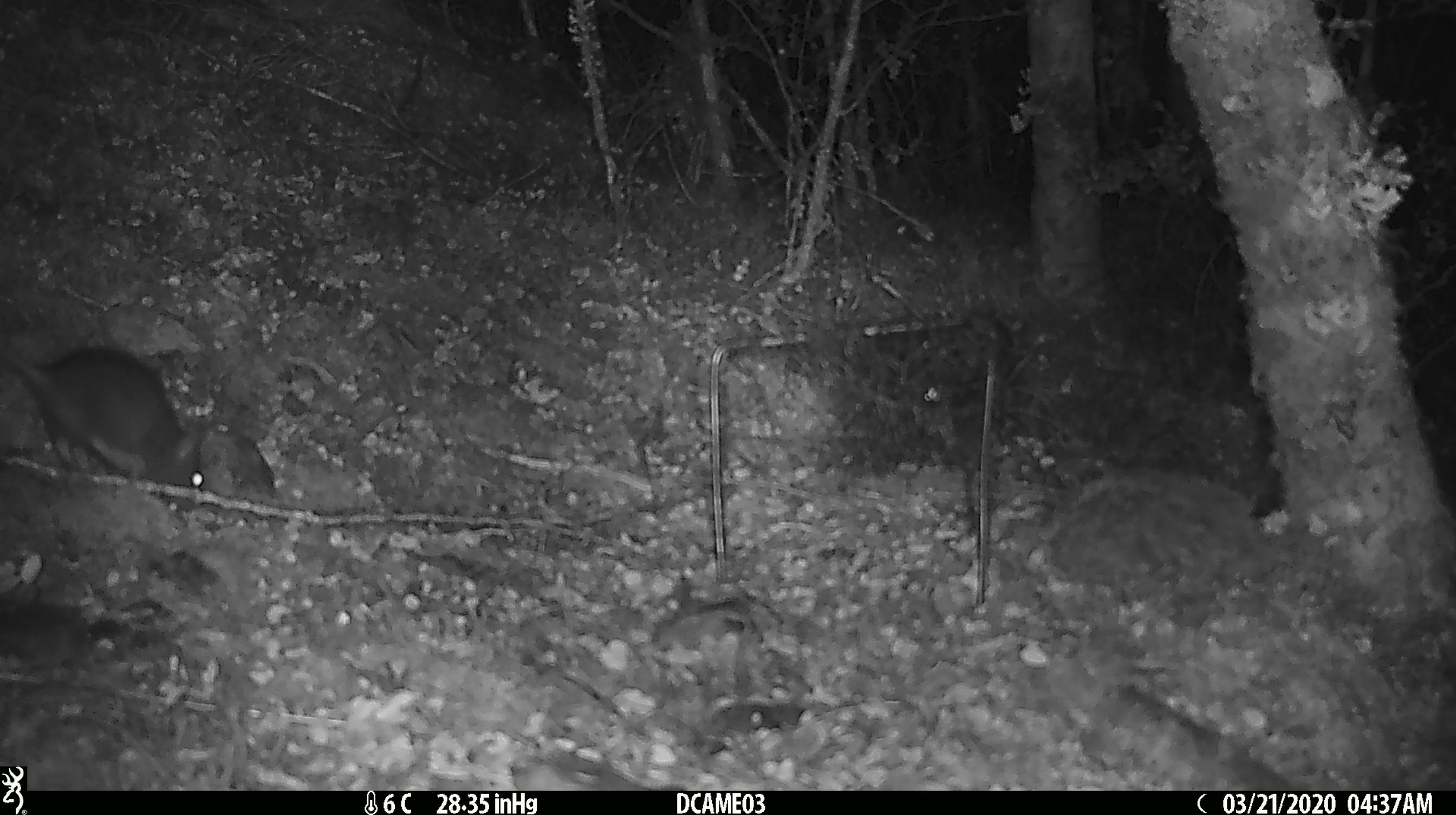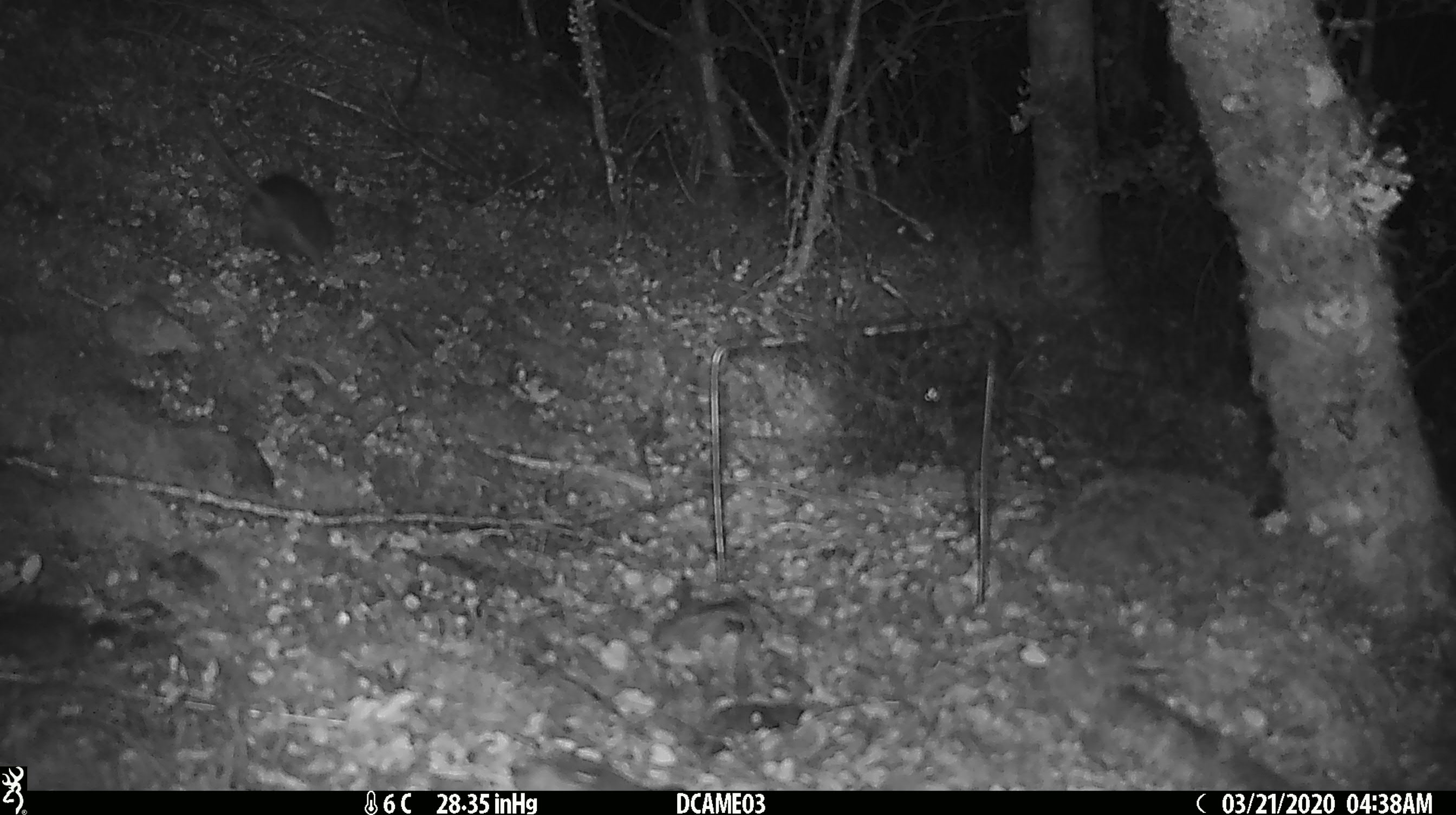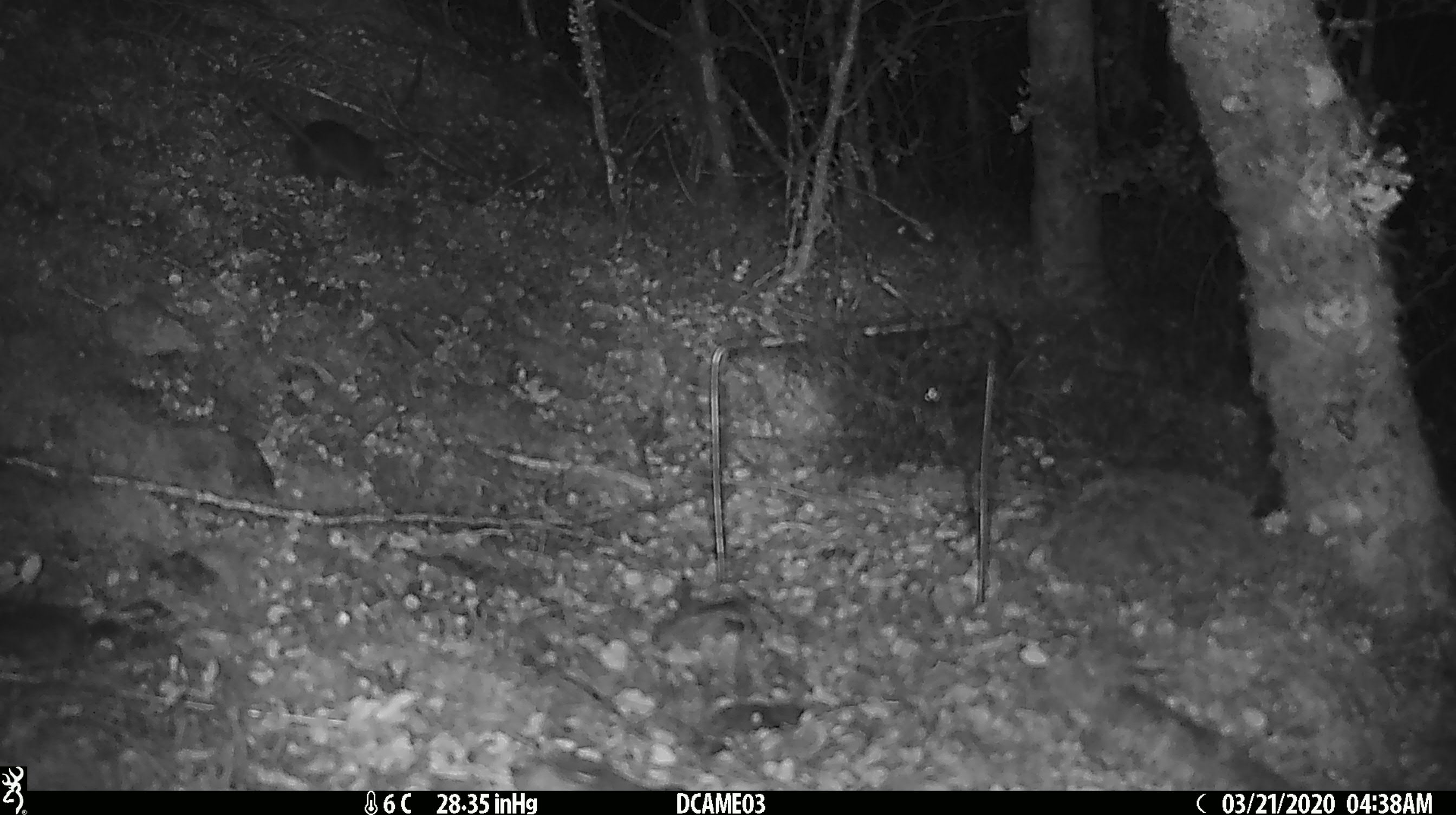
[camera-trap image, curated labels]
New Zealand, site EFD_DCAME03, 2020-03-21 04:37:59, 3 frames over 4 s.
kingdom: Animalia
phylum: Chordata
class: Mammalia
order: Rodentia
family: Muridae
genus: Rattus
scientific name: Rattus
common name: rat